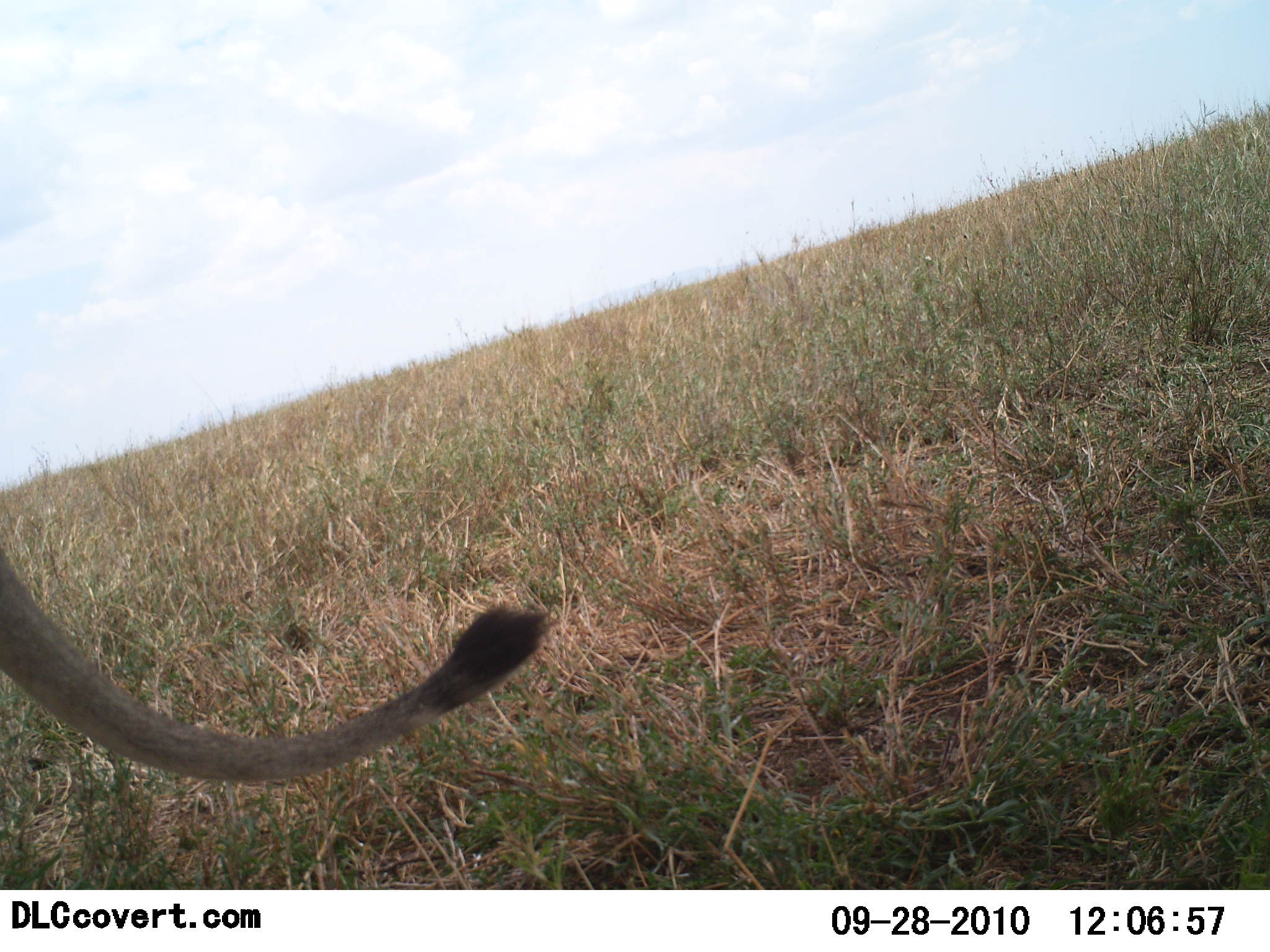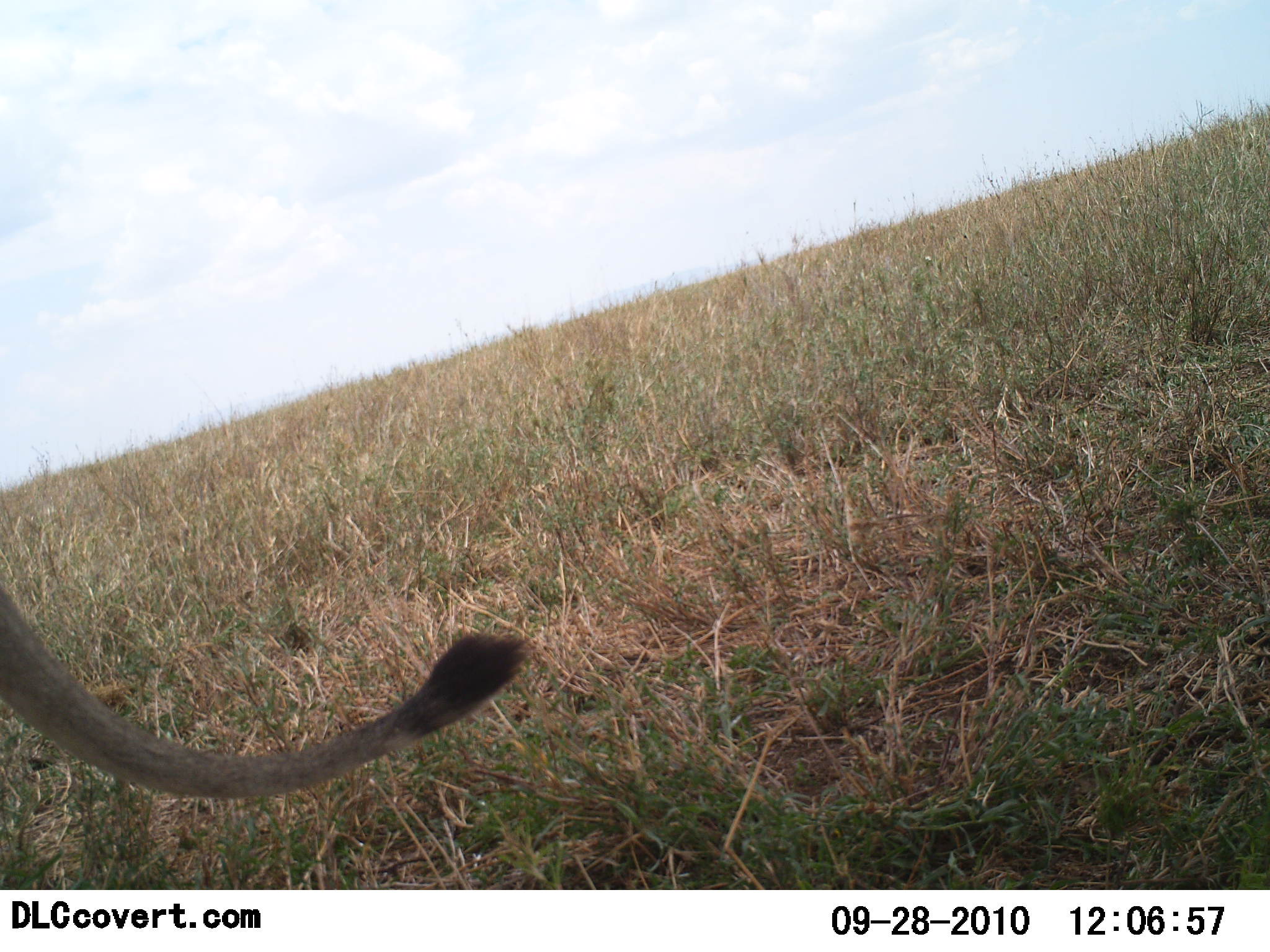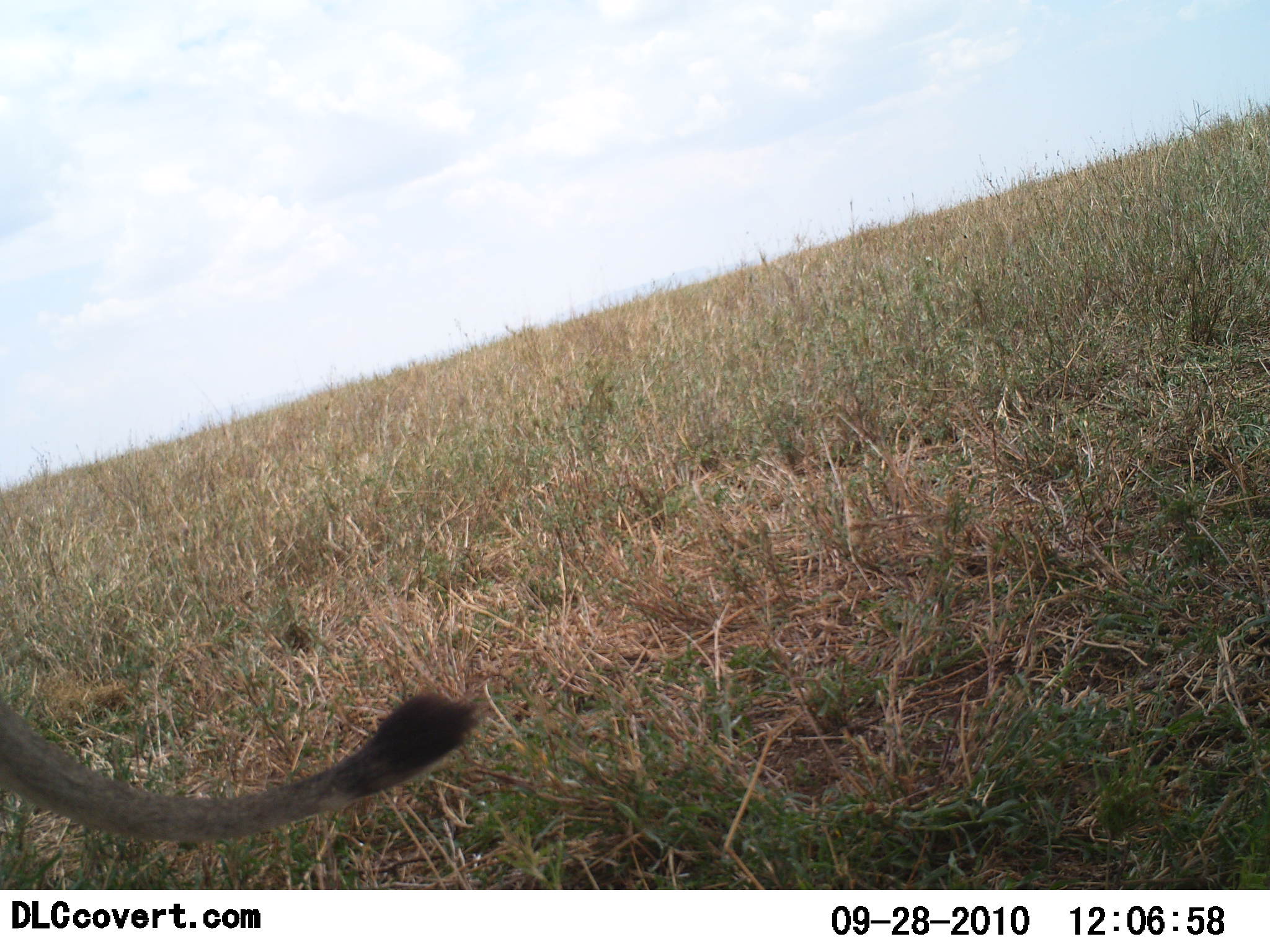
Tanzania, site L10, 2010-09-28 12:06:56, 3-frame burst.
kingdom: Animalia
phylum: Chordata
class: Mammalia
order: Carnivora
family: Felidae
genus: Panthera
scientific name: Panthera leo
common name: lion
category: lionfemale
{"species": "lionfemale (lion) (Panthera leo)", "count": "1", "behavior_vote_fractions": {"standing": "67%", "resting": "0%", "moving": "33%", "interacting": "0%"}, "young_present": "0%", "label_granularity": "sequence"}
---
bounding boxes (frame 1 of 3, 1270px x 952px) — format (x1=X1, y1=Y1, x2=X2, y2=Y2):
animal: (x1=0, y1=543, x2=546, y2=785)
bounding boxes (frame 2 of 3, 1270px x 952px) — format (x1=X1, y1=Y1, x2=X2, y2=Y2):
animal: (x1=0, y1=582, x2=523, y2=801)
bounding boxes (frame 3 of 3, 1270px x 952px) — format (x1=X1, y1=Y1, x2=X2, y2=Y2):
animal: (x1=0, y1=689, x2=479, y2=846)